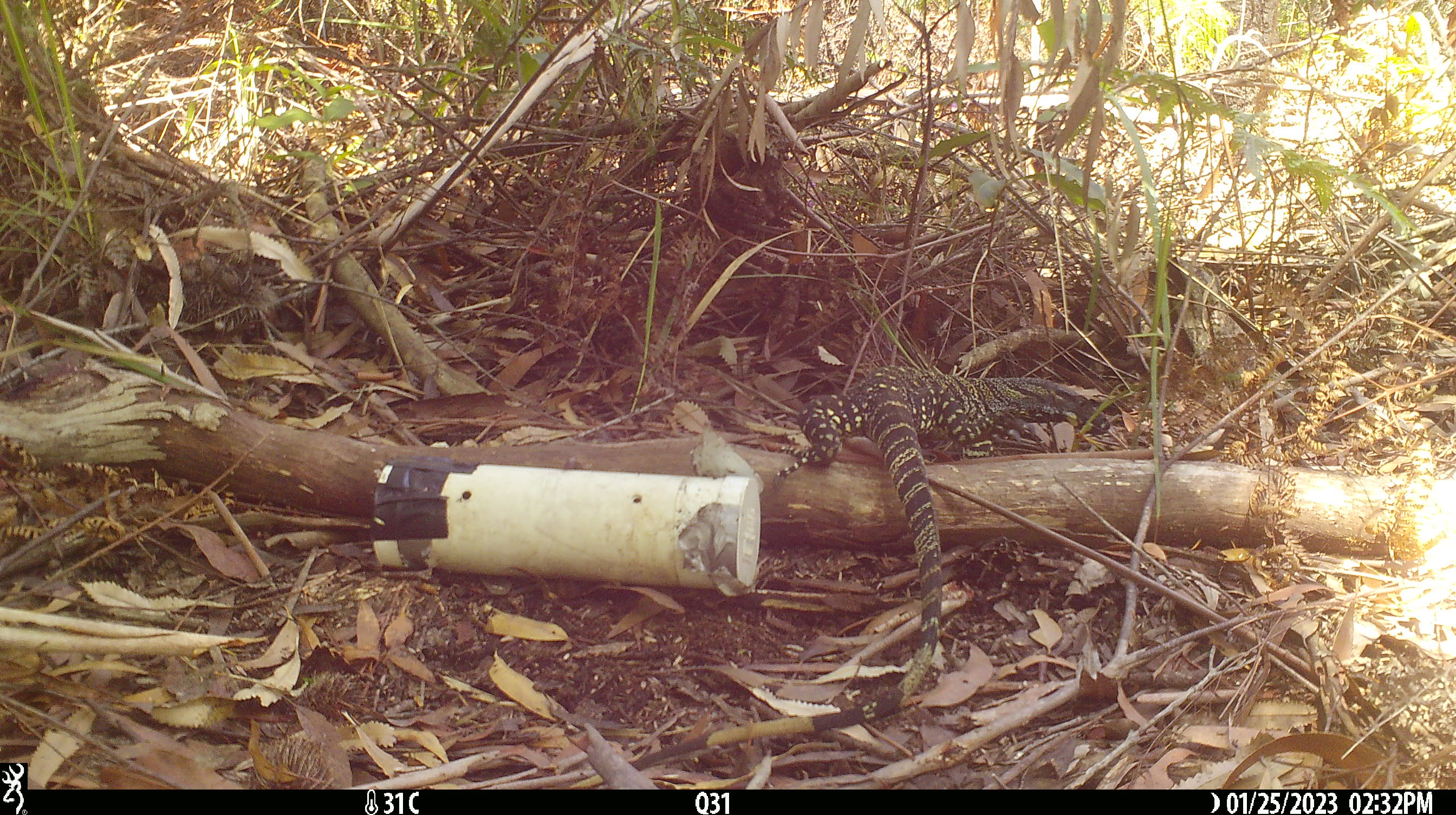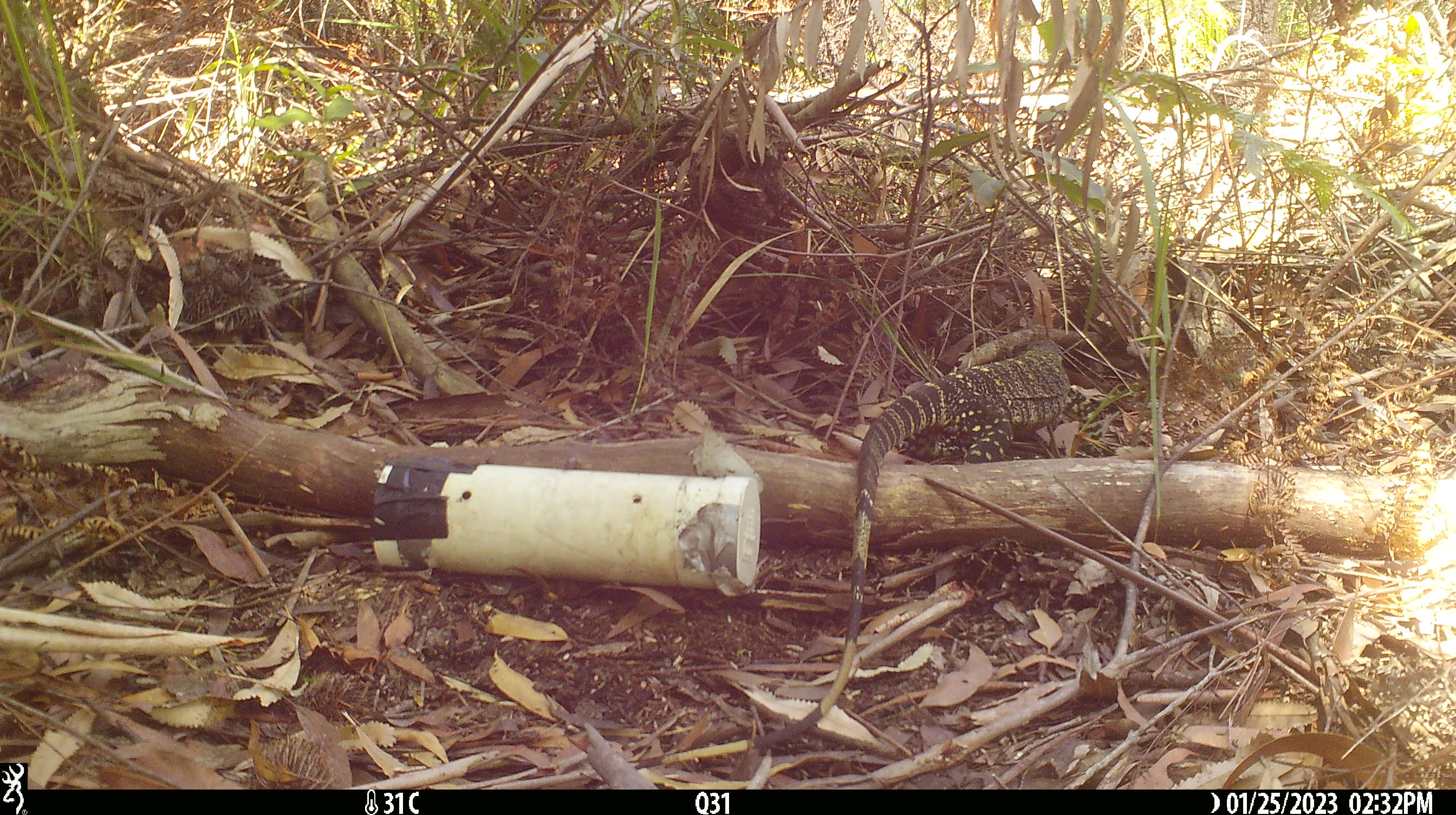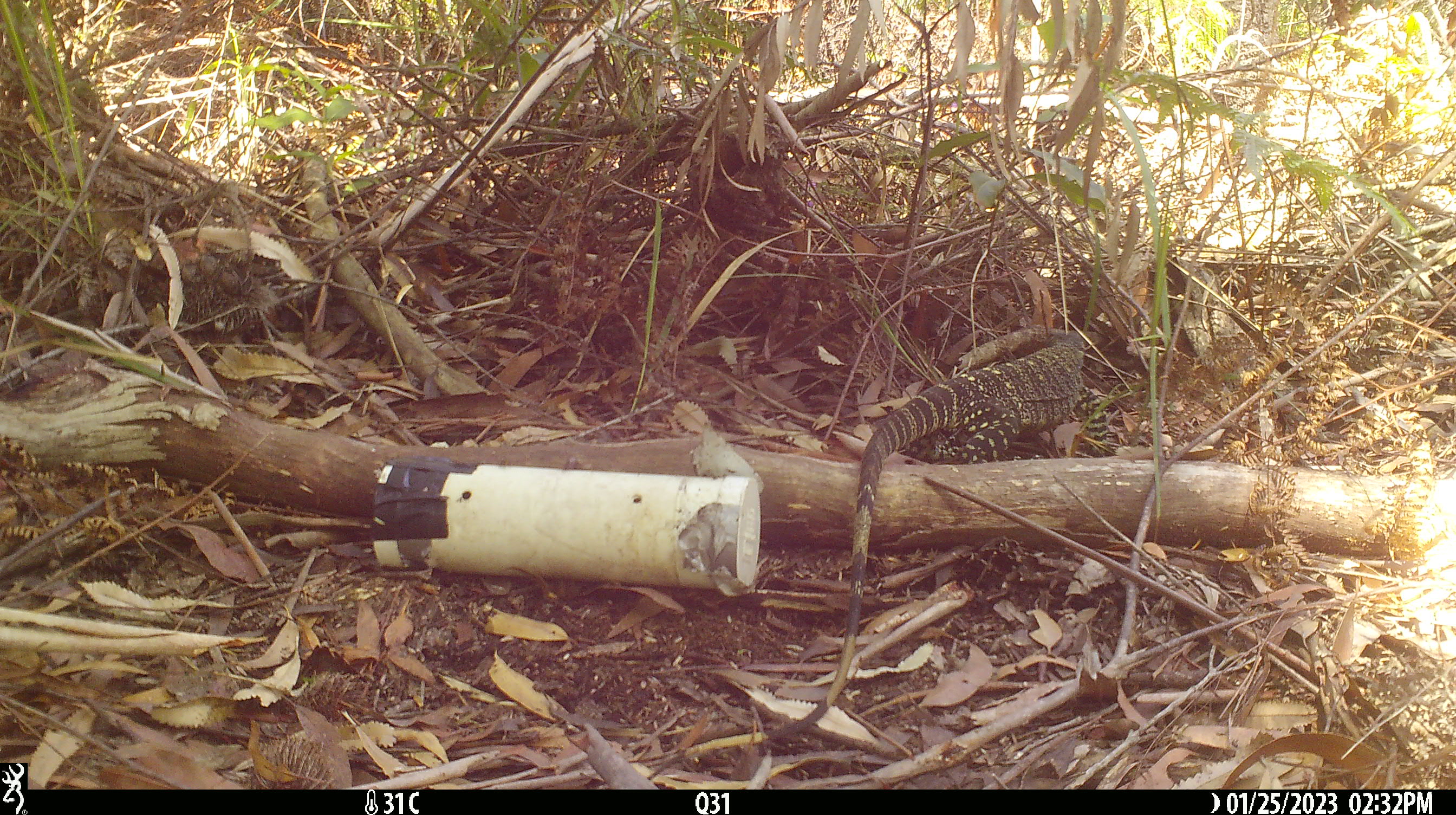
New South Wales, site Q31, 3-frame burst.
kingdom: Animalia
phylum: Chordata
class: Reptilia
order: Squamata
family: Varanidae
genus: Varanus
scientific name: Varanus varius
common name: lace monitor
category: goanna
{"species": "goanna (lace monitor) (Varanus varius)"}